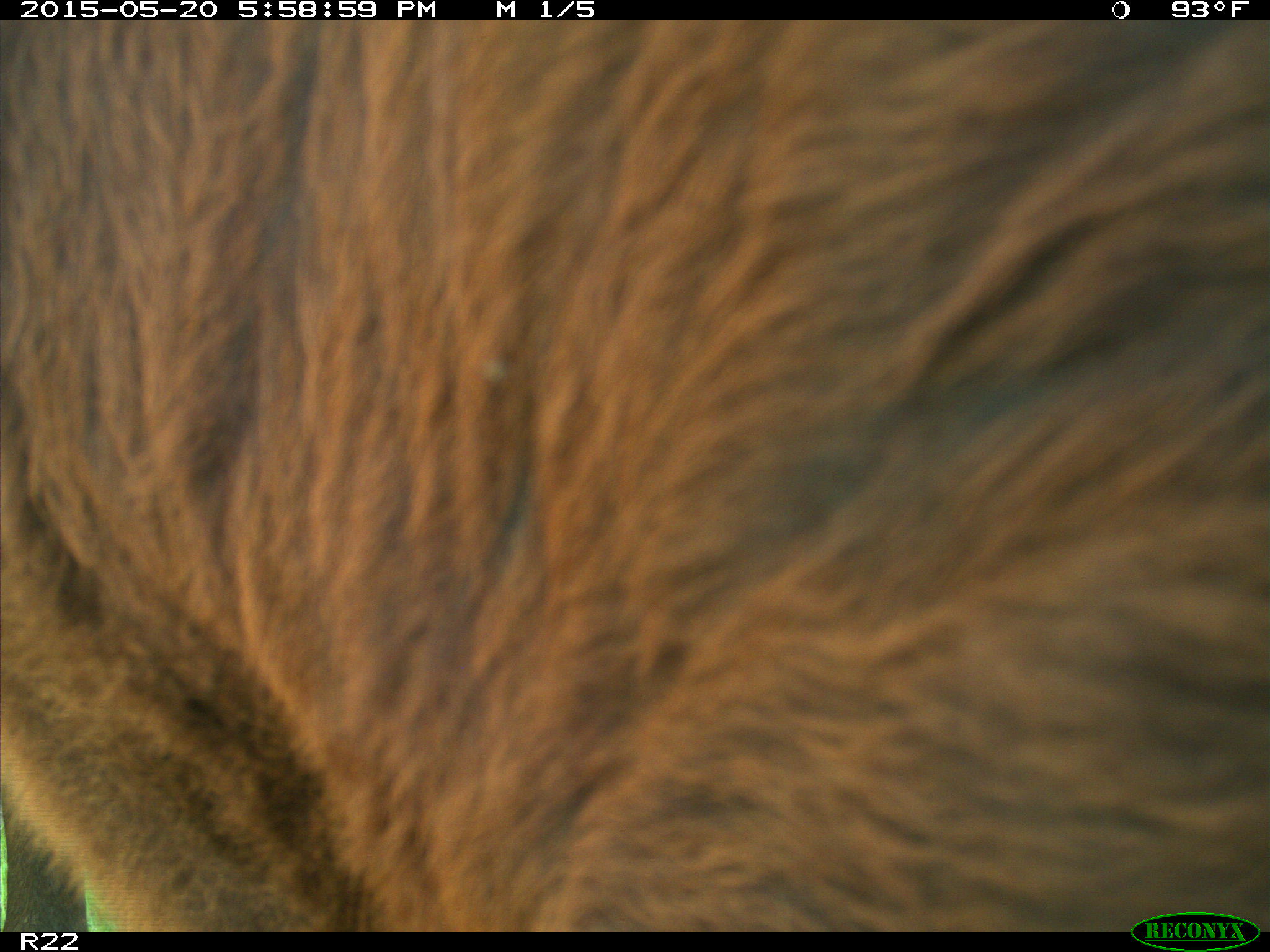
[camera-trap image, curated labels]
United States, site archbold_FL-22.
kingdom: Animalia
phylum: Chordata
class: Mammalia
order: Artiodactyla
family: Bovidae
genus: Bos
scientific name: Bos taurus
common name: domestic cow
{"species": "Bos taurus (domestic cow)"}